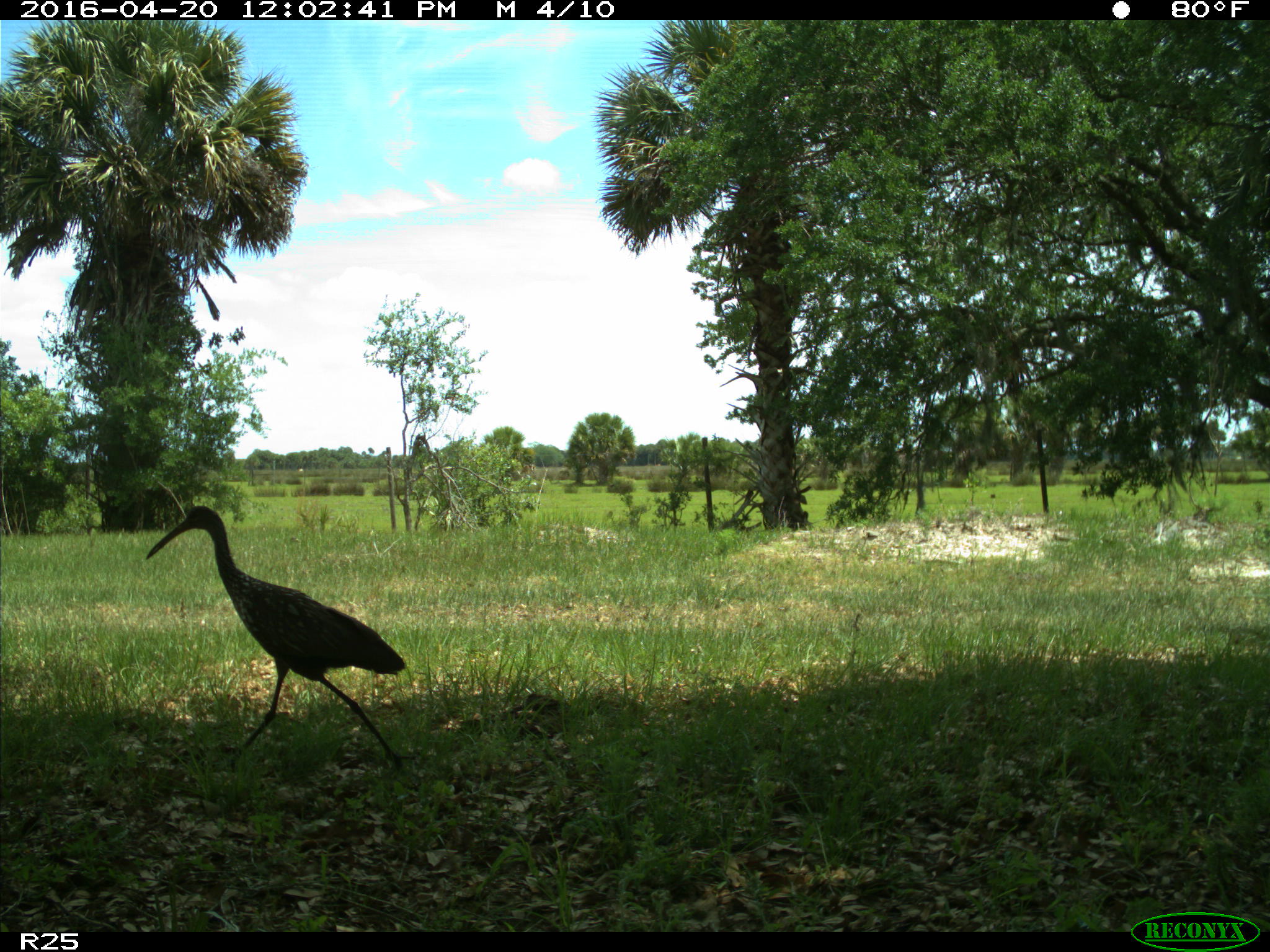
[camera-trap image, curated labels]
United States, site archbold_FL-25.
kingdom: Animalia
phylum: Chordata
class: Aves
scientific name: Aves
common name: birds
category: unidentified bird